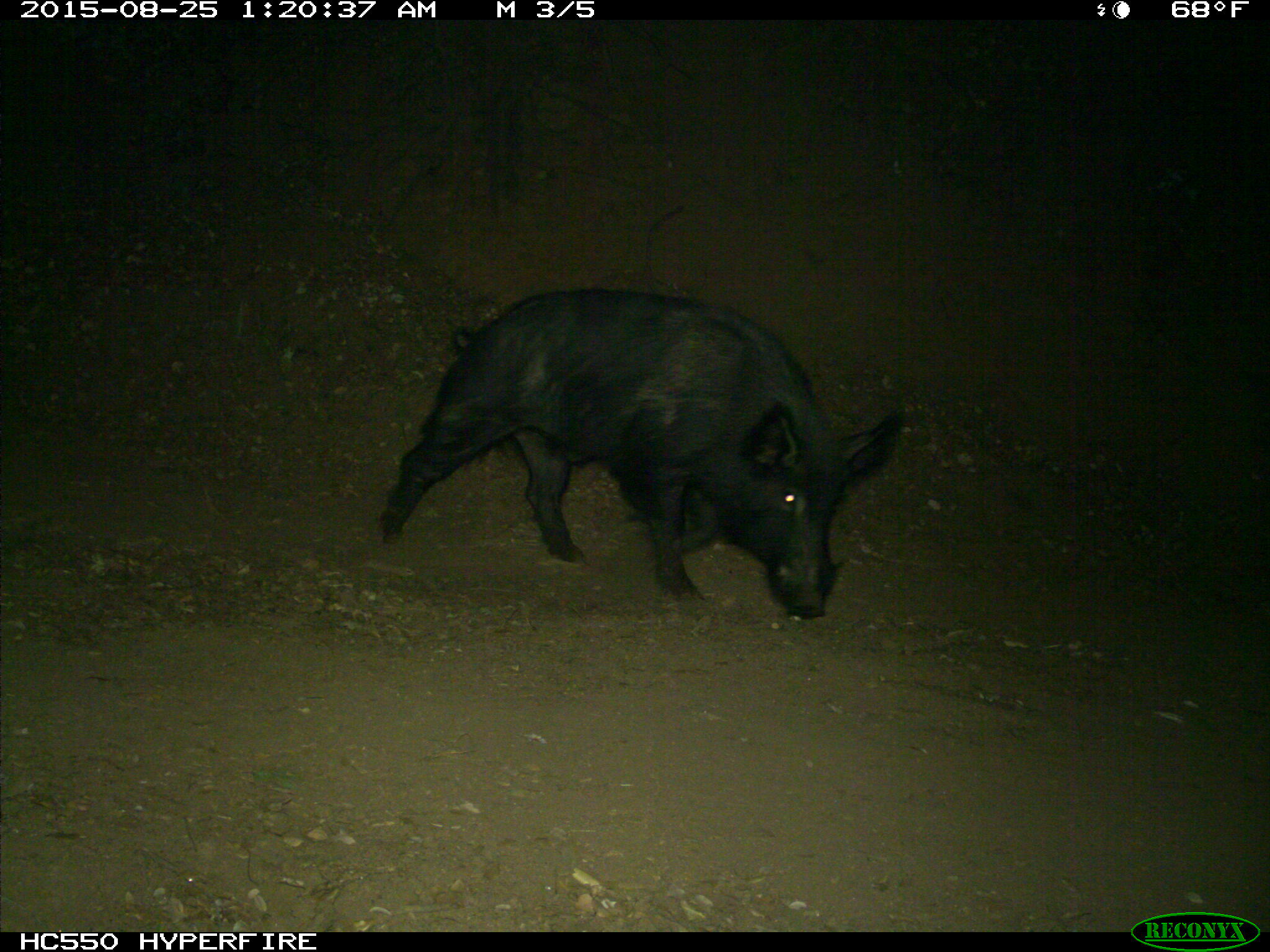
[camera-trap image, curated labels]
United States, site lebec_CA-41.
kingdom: Animalia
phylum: Chordata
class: Mammalia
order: Artiodactyla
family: Suidae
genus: Sus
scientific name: Sus scrofa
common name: wild boar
Sus scrofa (wild boar).